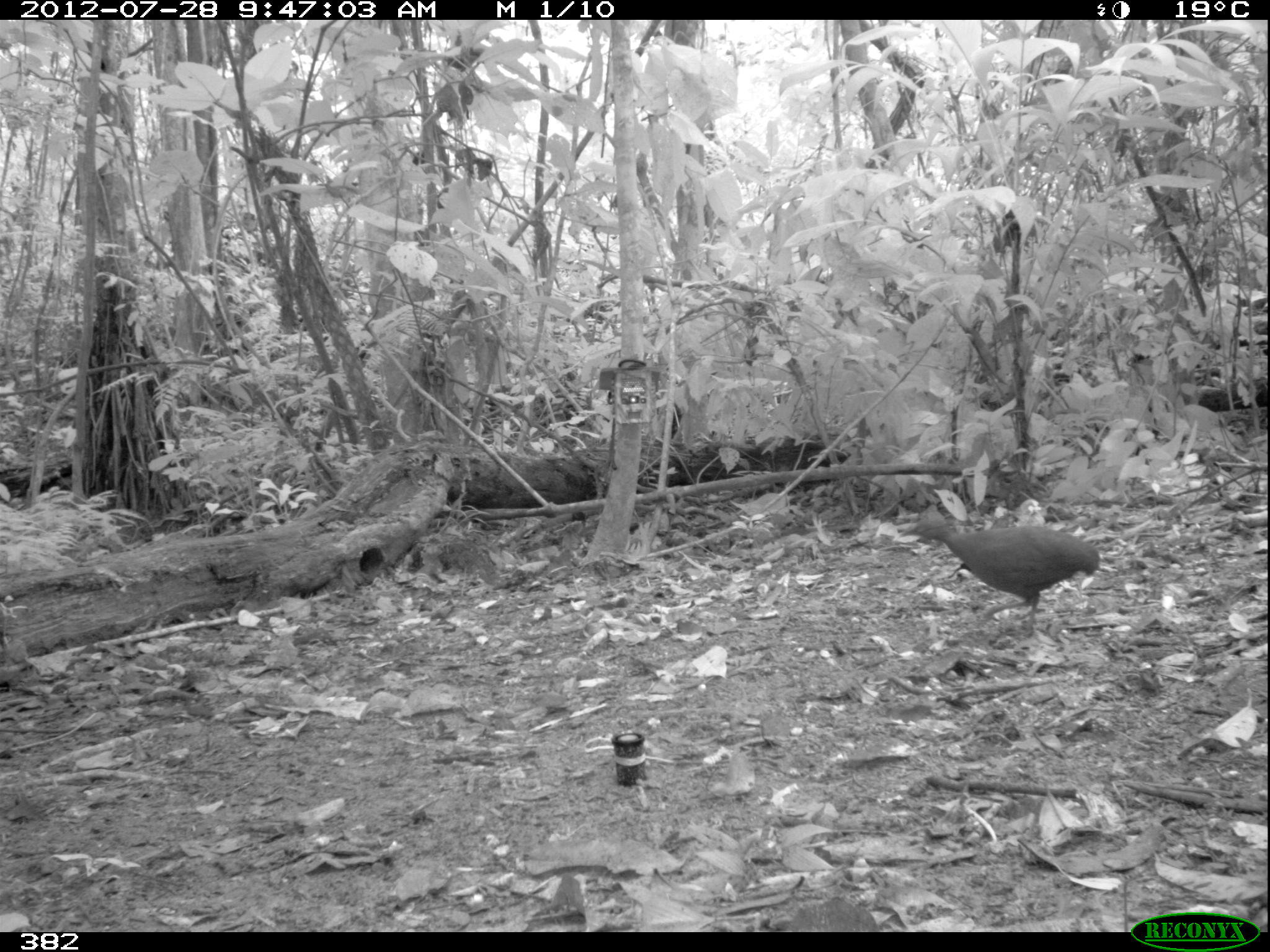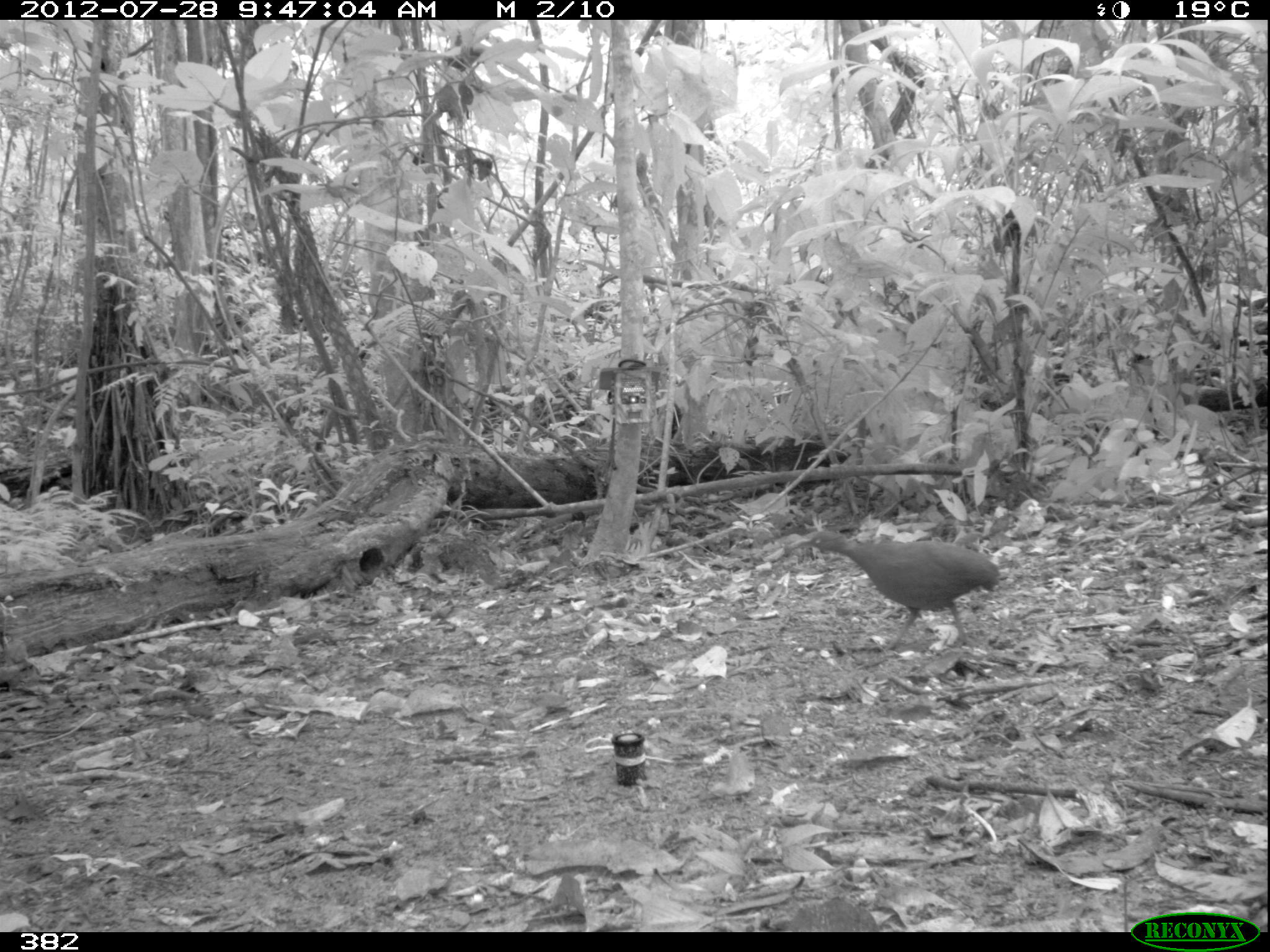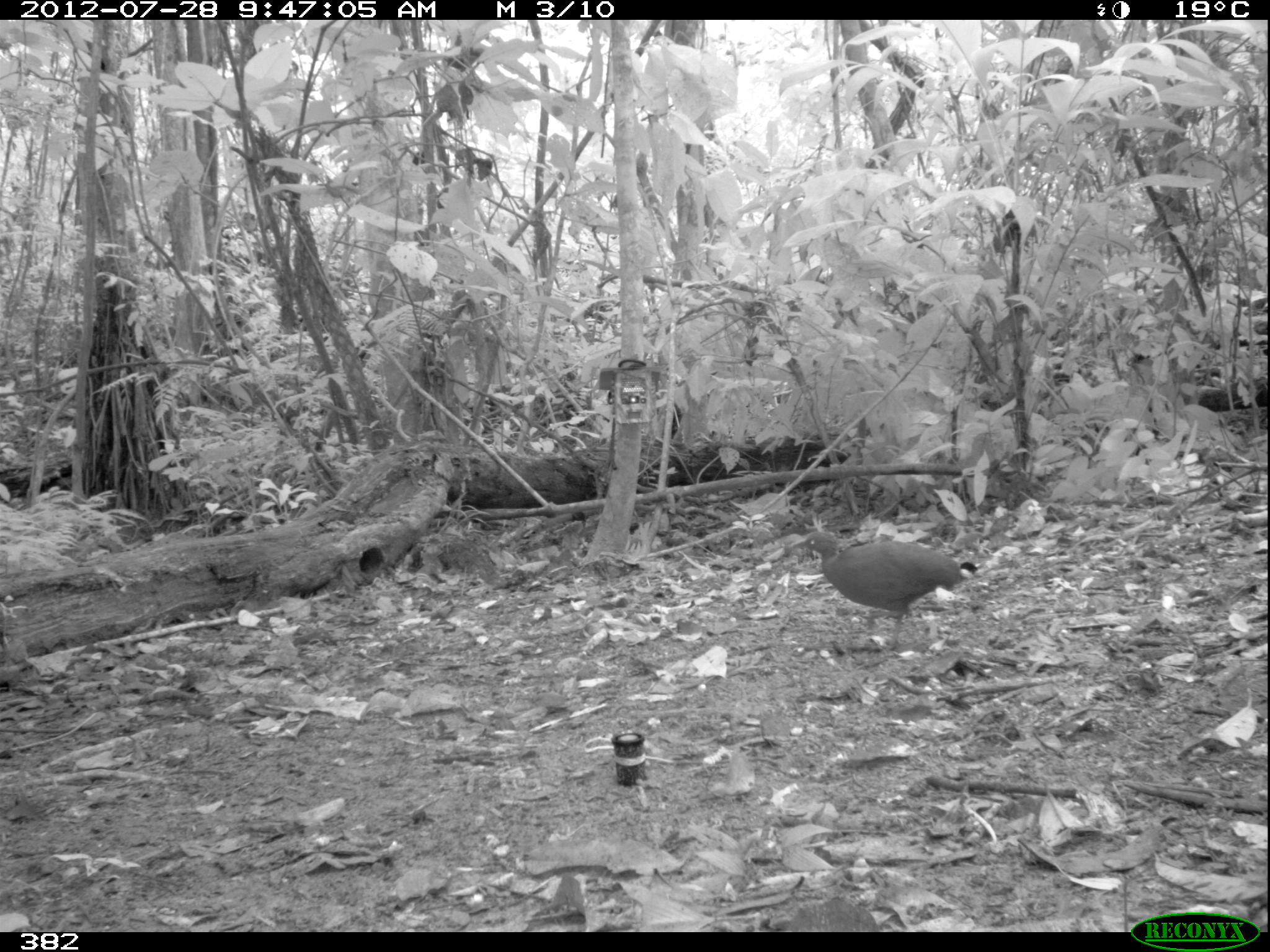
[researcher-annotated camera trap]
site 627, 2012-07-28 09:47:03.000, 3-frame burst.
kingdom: Animalia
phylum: Chordata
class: Aves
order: Galliformes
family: Phasianidae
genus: Alectoris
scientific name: Alectoris rufa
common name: red-legged partridge